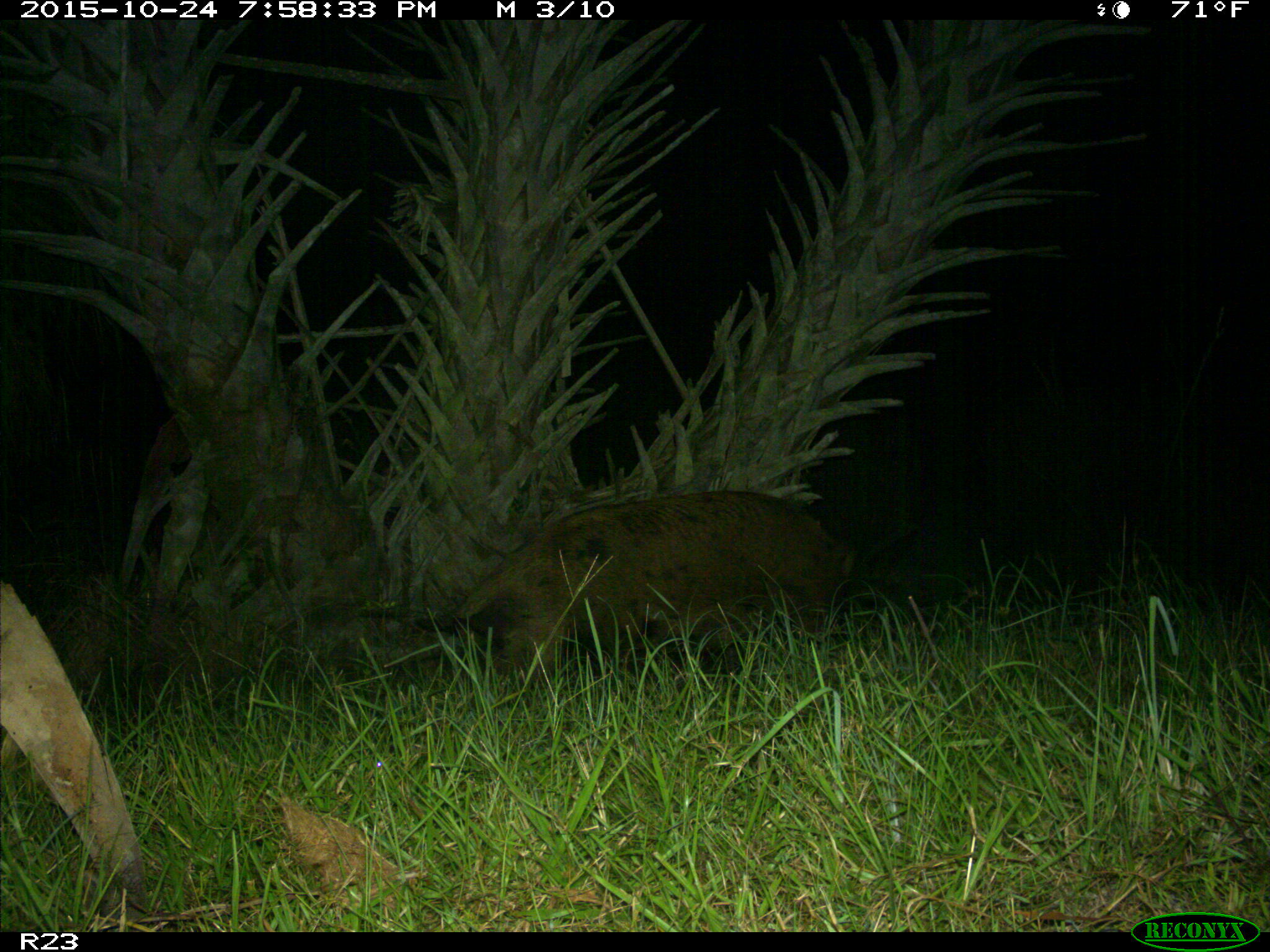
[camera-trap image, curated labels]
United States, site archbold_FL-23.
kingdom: Animalia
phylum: Chordata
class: Mammalia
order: Artiodactyla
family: Suidae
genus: Sus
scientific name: Sus scrofa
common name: wild boar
Sus scrofa (wild boar).